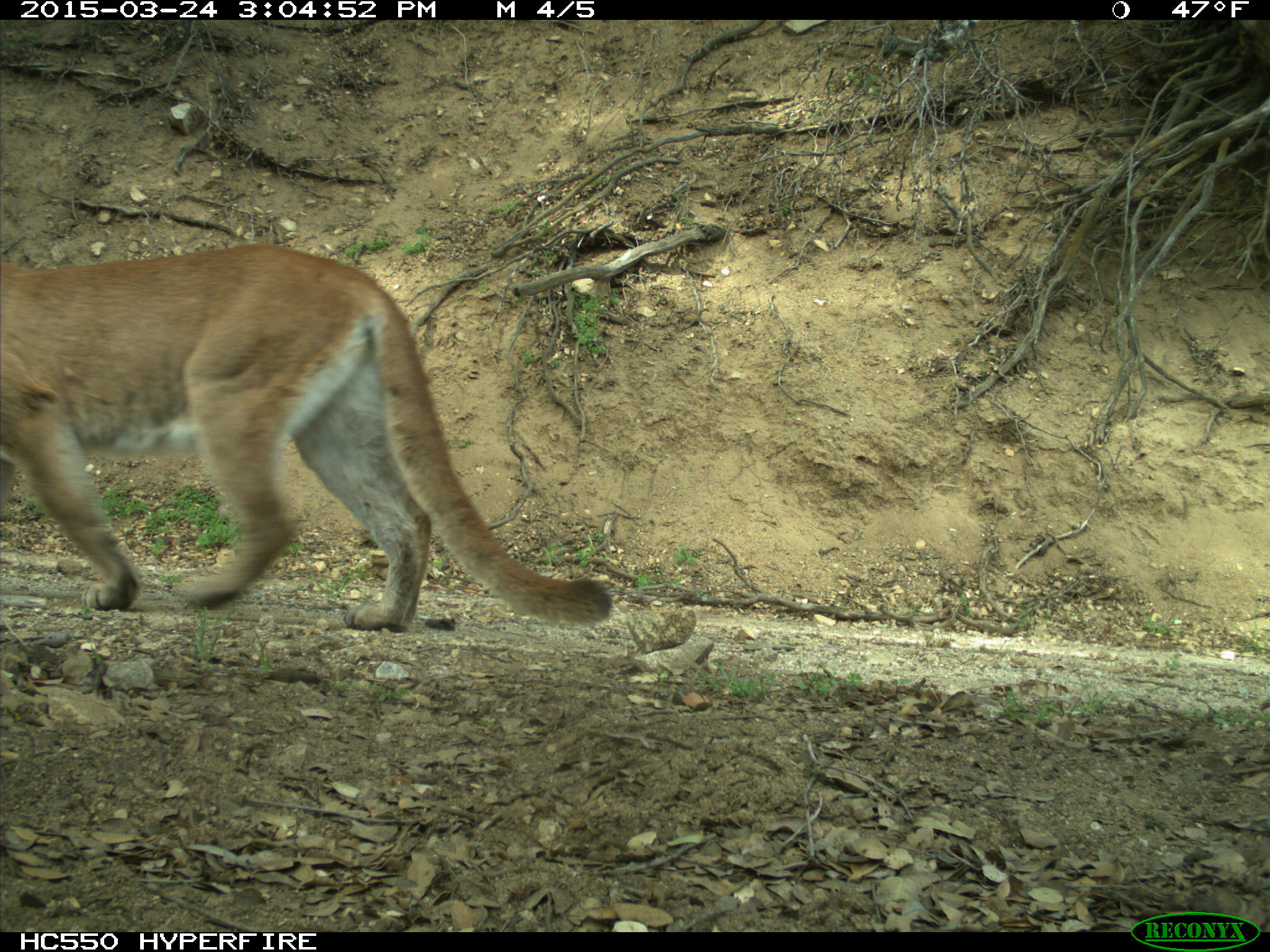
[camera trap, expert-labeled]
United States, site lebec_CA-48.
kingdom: Animalia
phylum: Chordata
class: Mammalia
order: Carnivora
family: Felidae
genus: Puma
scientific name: Puma concolor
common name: mountain lion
Puma concolor (mountain lion).